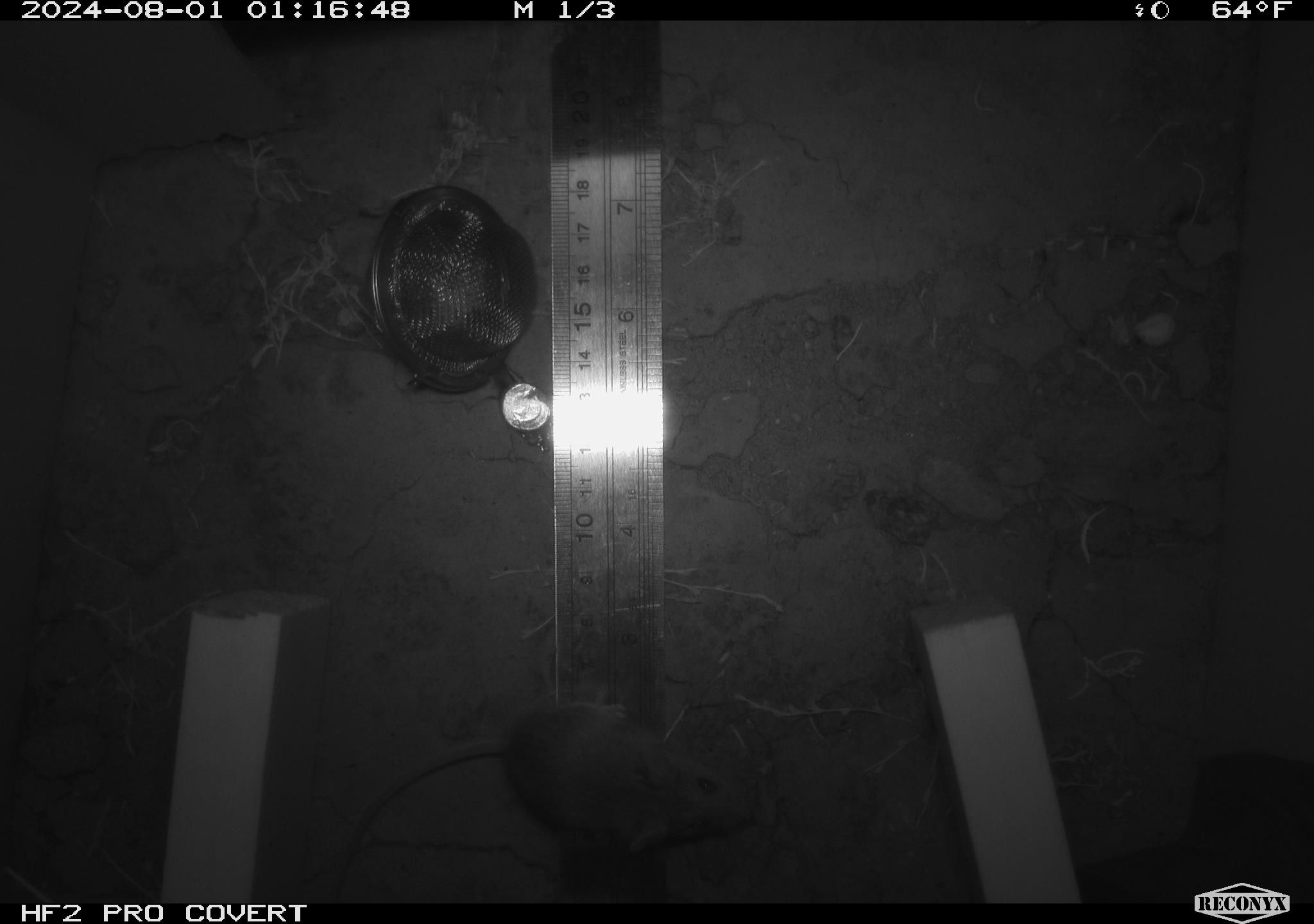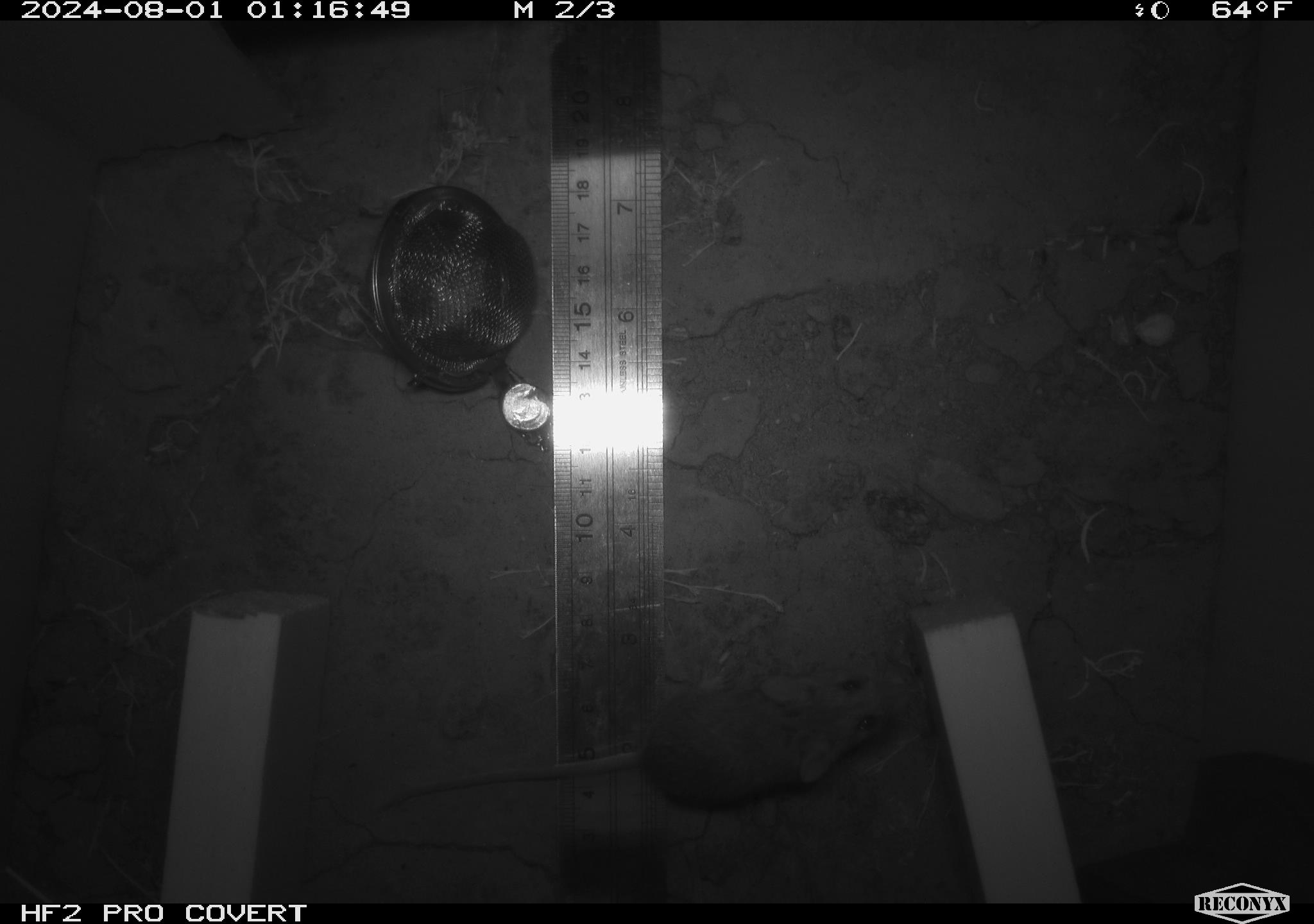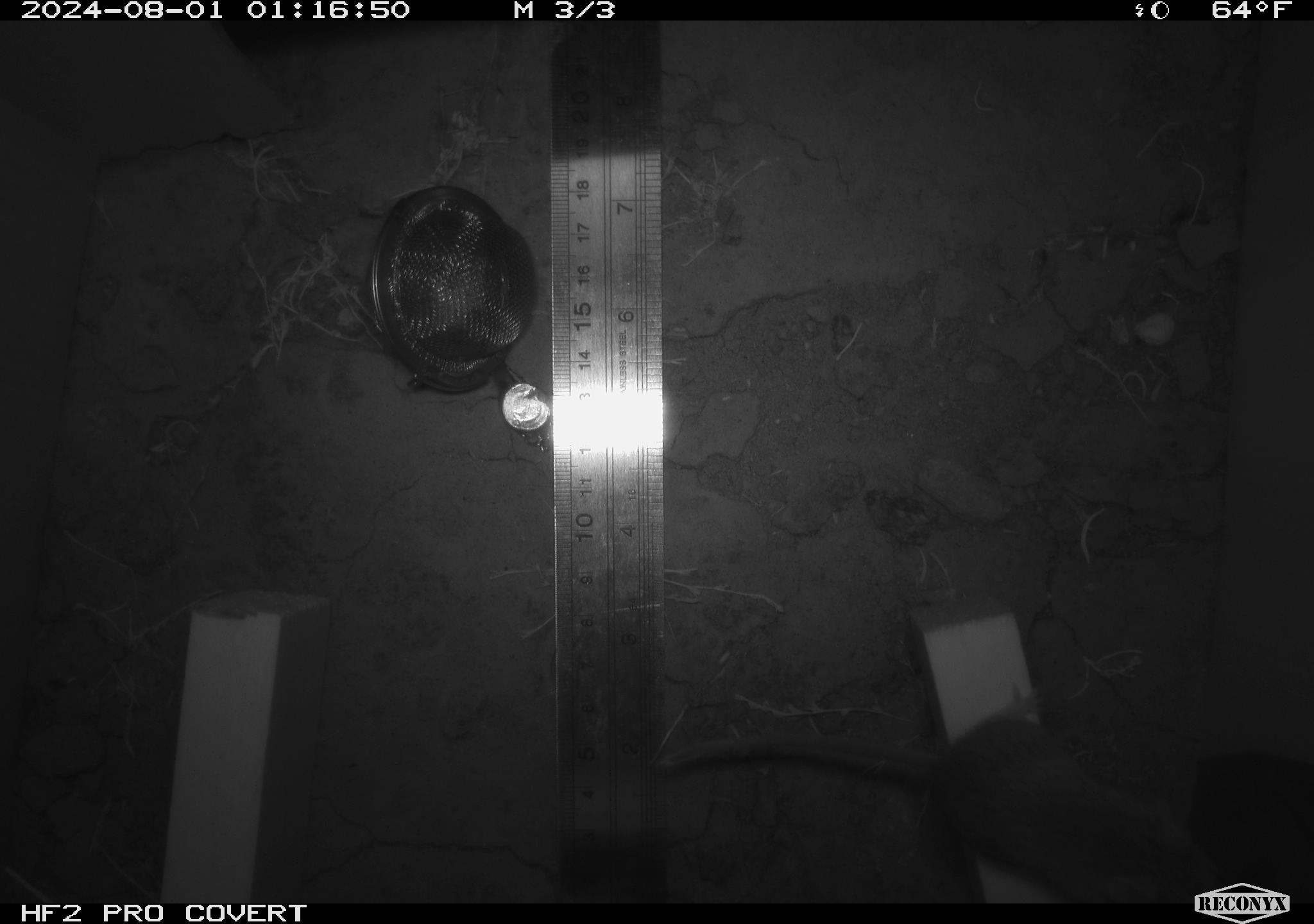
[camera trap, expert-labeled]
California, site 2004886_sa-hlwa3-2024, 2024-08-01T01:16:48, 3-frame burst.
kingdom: Animalia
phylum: Chordata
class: Mammalia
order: Rodentia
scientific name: Rodentia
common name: mouse species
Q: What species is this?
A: Mouse species (Rodentia).